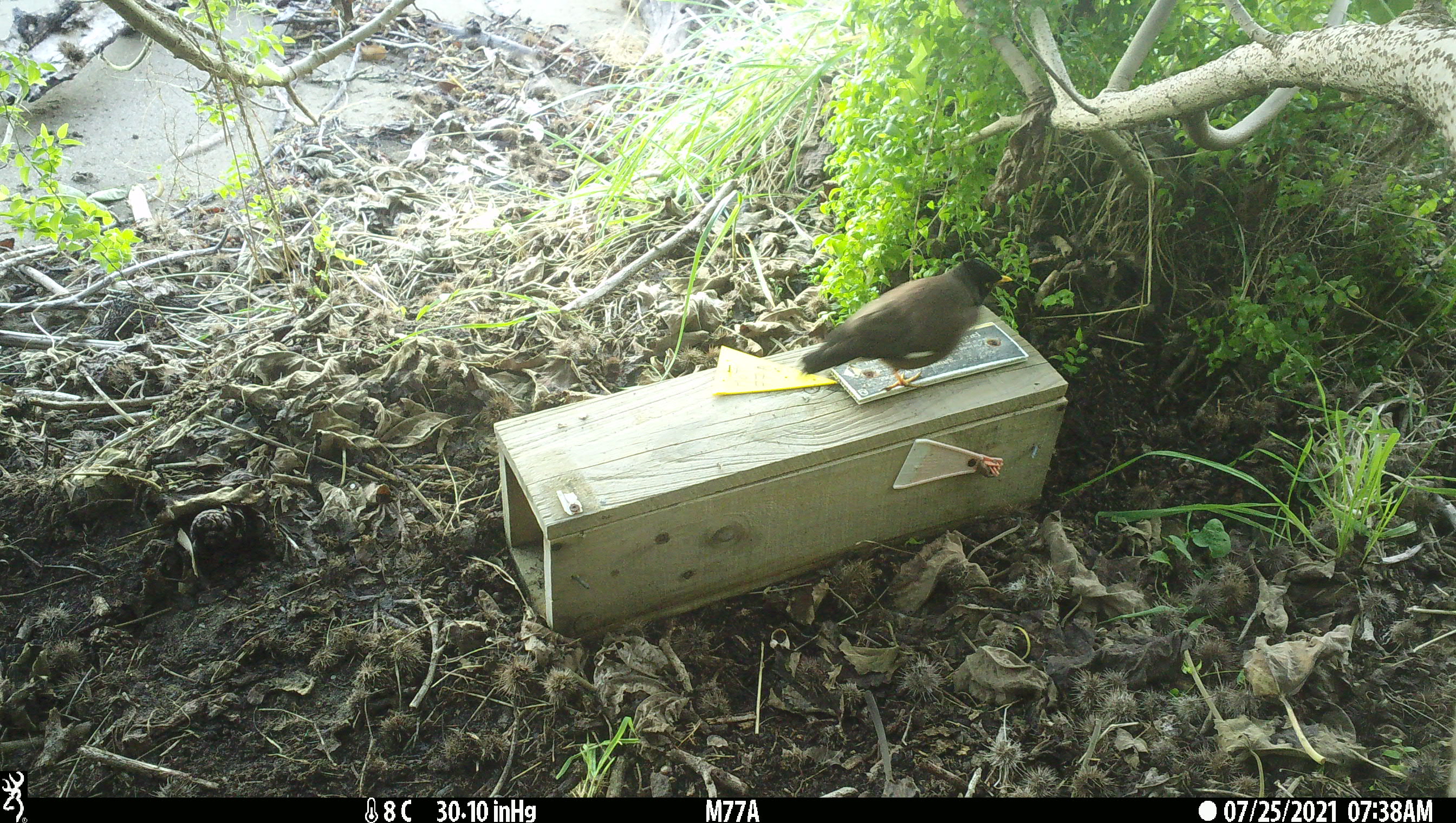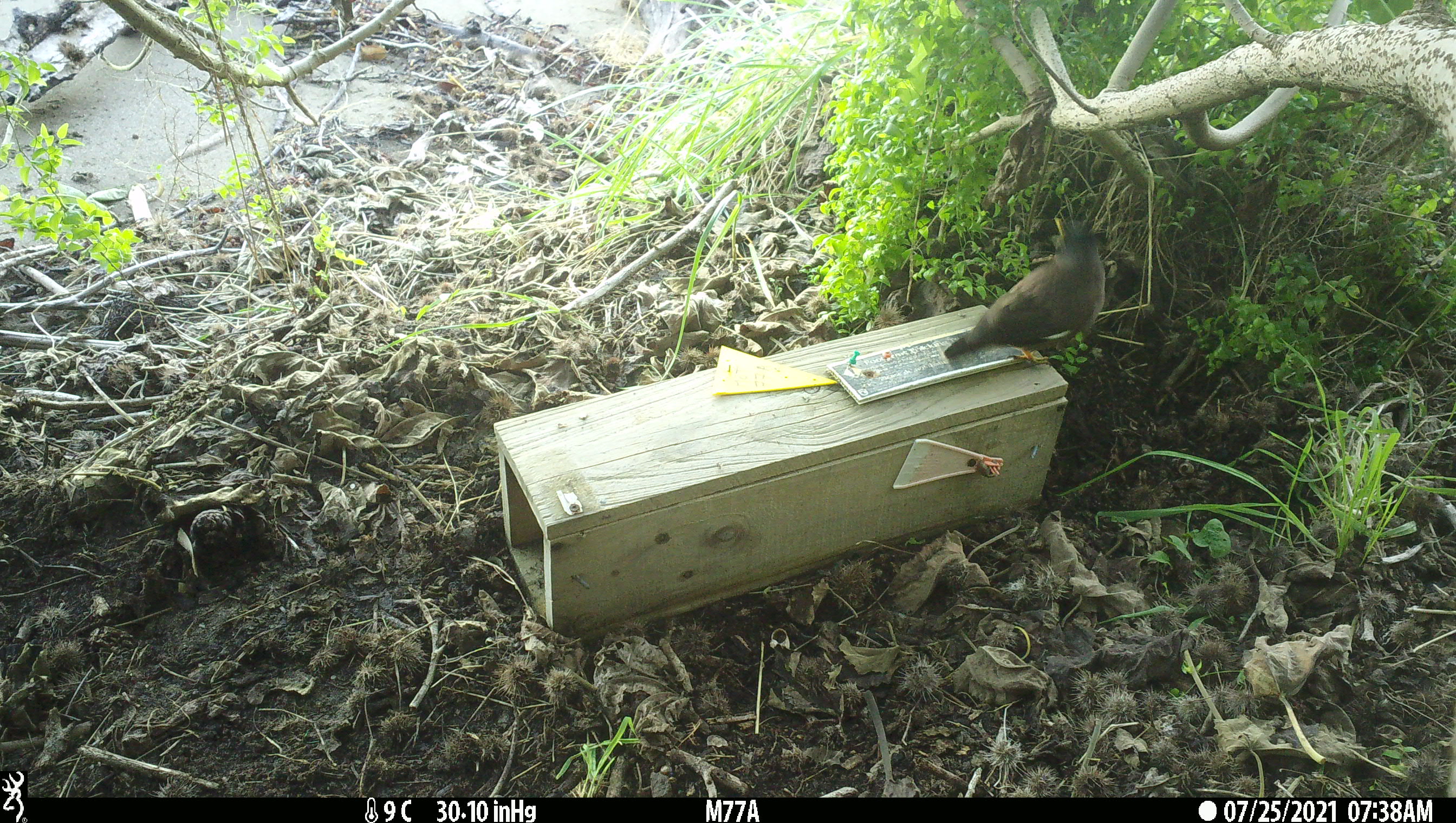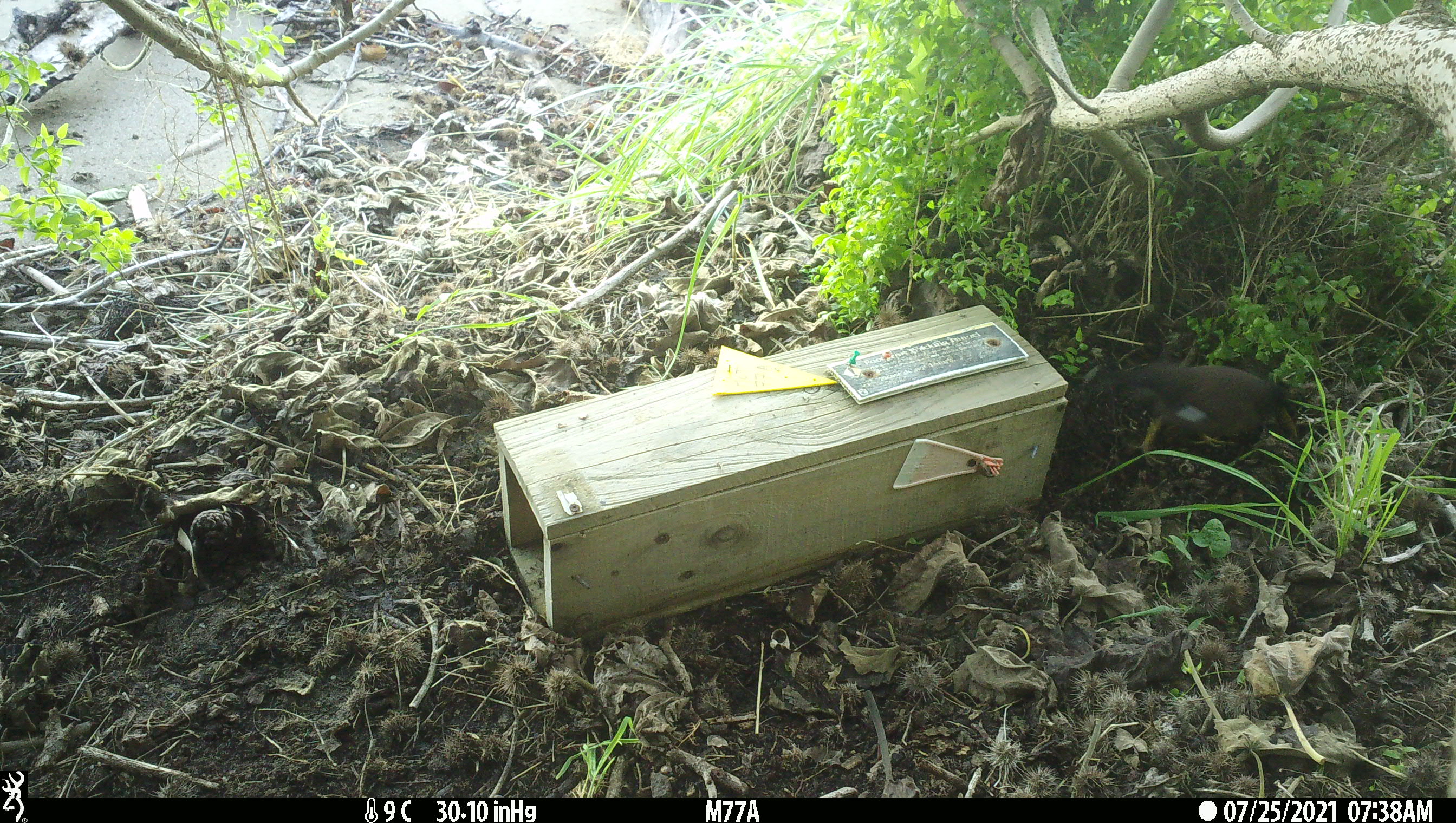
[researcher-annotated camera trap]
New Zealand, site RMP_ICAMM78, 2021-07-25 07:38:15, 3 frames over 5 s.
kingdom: Animalia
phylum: Chordata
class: Aves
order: Passeriformes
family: Sturnidae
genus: Acridotheres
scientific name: Acridotheres tristis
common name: common myna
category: myna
Myna (common myna) (Acridotheres tristis).